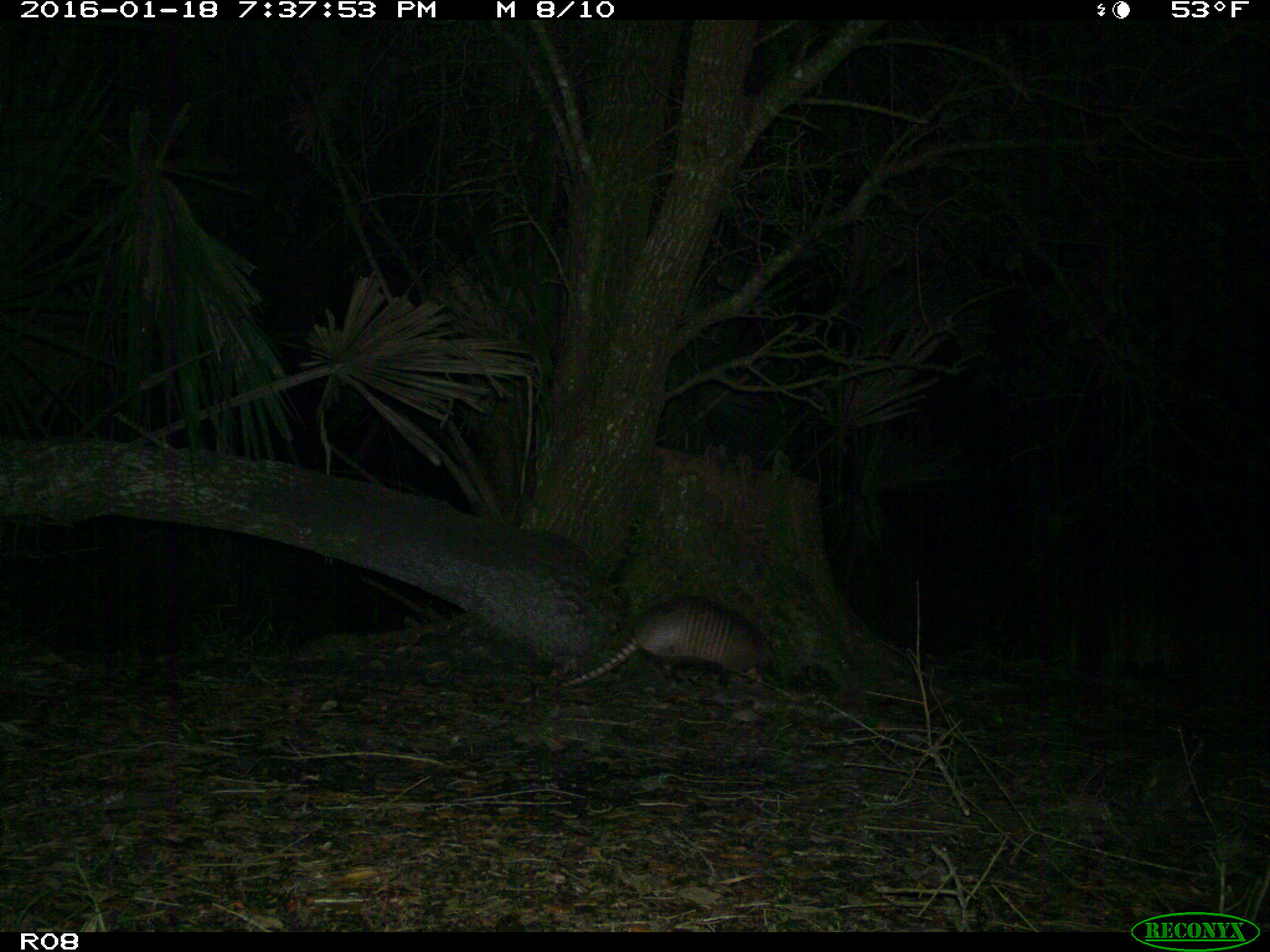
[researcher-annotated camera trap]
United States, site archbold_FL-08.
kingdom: Animalia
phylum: Chordata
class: Mammalia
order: Cingulata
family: Dasypodidae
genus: Dasypus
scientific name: Dasypus novemcinctus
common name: nine-banded armadillo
Dasypus novemcinctus (nine-banded armadillo).